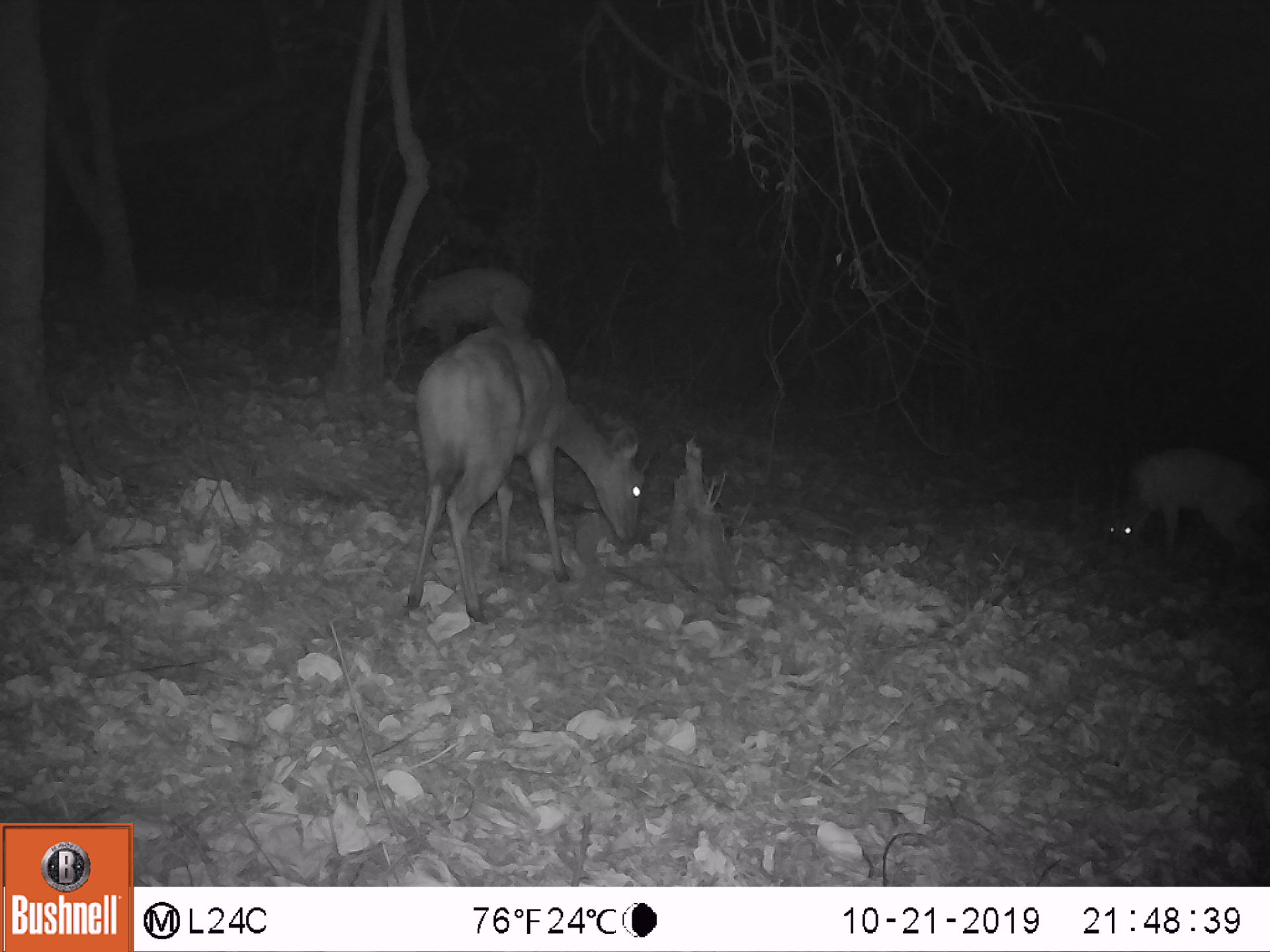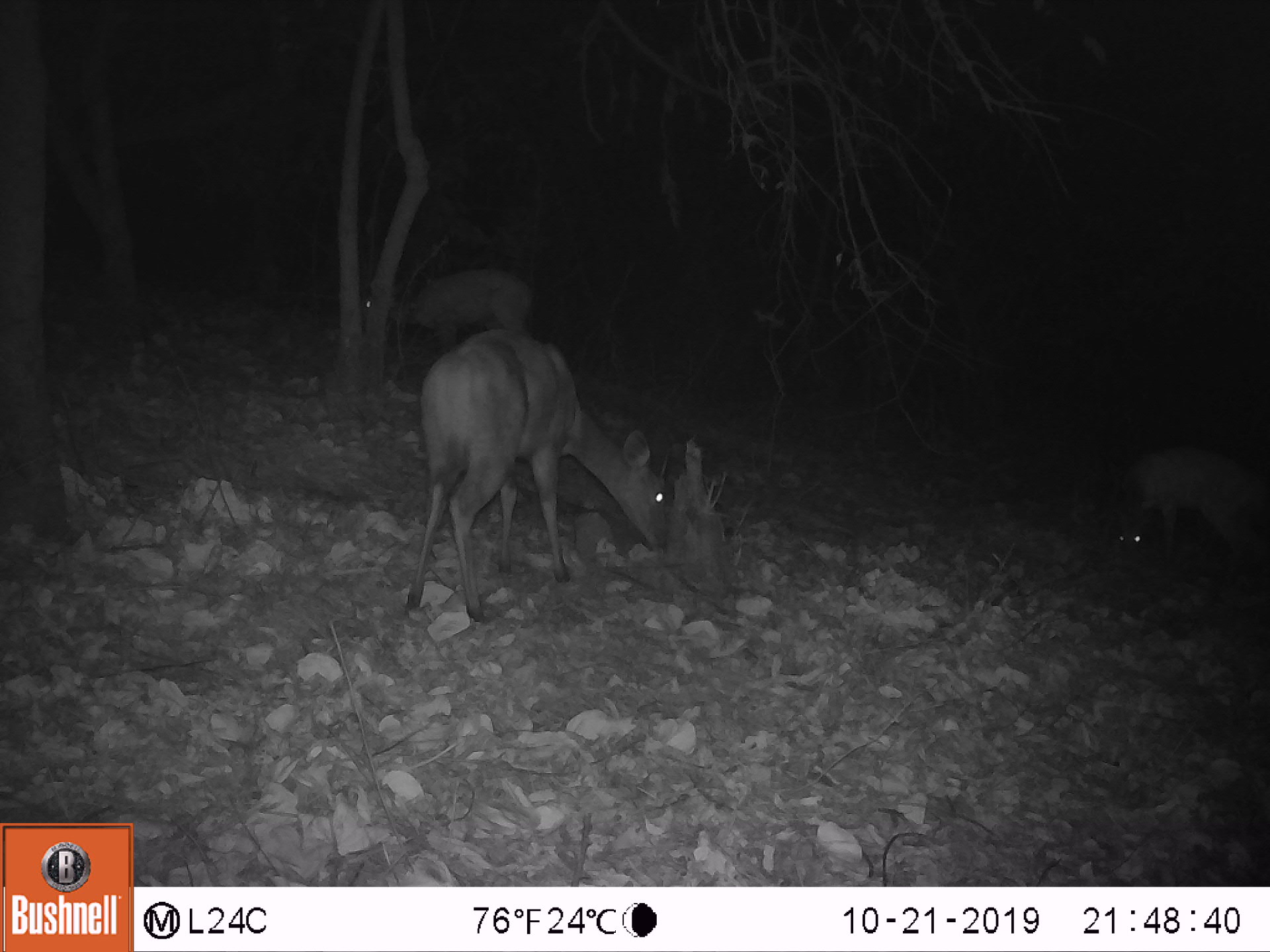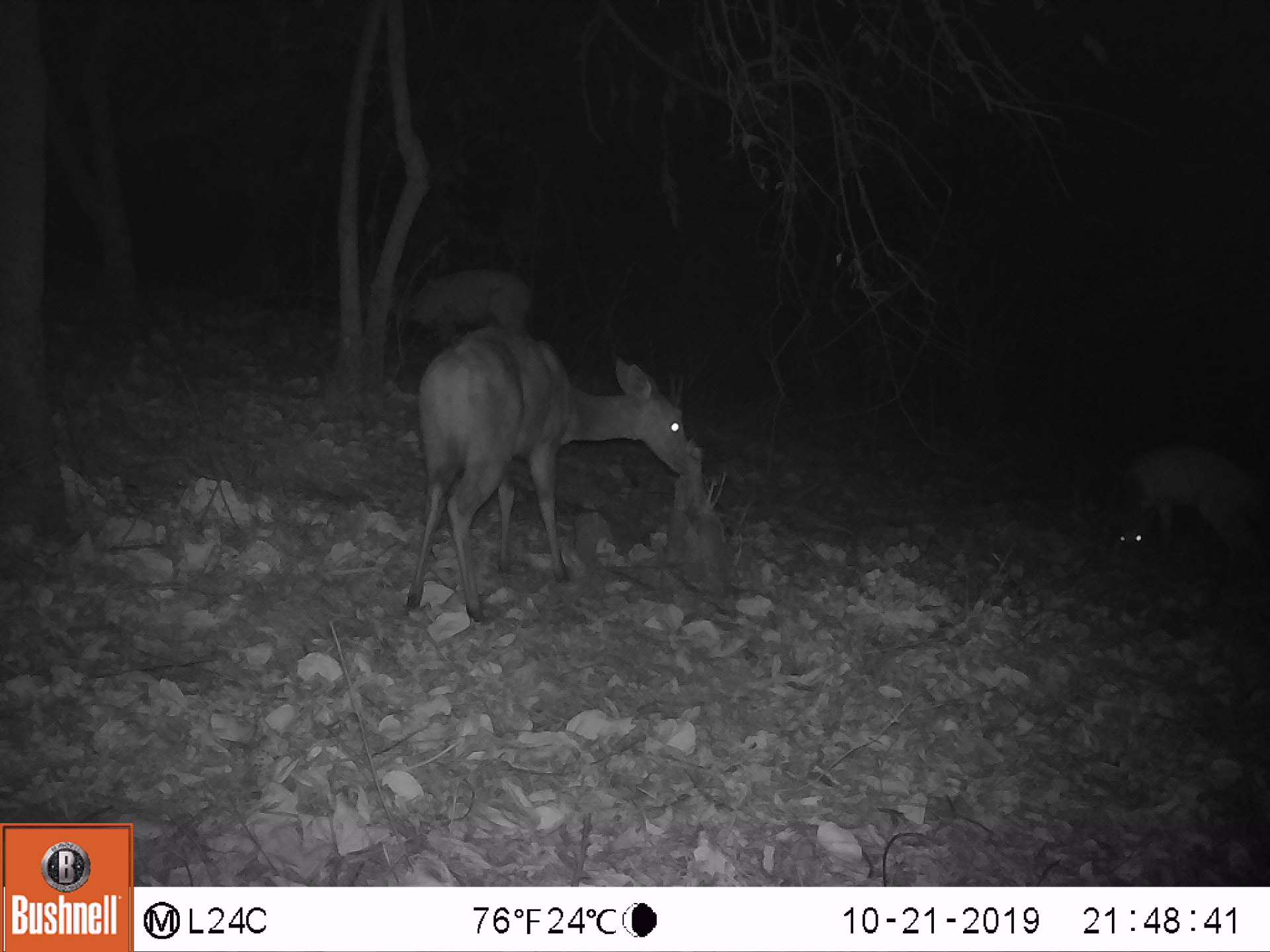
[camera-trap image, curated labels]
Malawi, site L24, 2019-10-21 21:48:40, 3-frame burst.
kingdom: Animalia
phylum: Chordata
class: Mammalia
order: Artiodactyla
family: Bovidae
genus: Tragelaphus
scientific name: Tragelaphus sylvaticus sylvaticus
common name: cape bushbuck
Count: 3.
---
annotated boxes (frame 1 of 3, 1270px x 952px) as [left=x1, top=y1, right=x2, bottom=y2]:
cape bushbuck: [left=396, top=303, right=668, bottom=616]; [left=1090, top=445, right=1269, bottom=565]; [left=404, top=266, right=533, bottom=354]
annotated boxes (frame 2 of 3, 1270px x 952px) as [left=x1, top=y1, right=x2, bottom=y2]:
cape bushbuck: [left=397, top=323, right=676, bottom=625]; [left=1099, top=449, right=1268, bottom=570]; [left=357, top=257, right=537, bottom=353]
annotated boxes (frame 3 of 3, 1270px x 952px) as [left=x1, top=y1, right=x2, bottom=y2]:
cape bushbuck: [left=392, top=327, right=699, bottom=620]; [left=1096, top=449, right=1262, bottom=585]; [left=381, top=259, right=537, bottom=345]